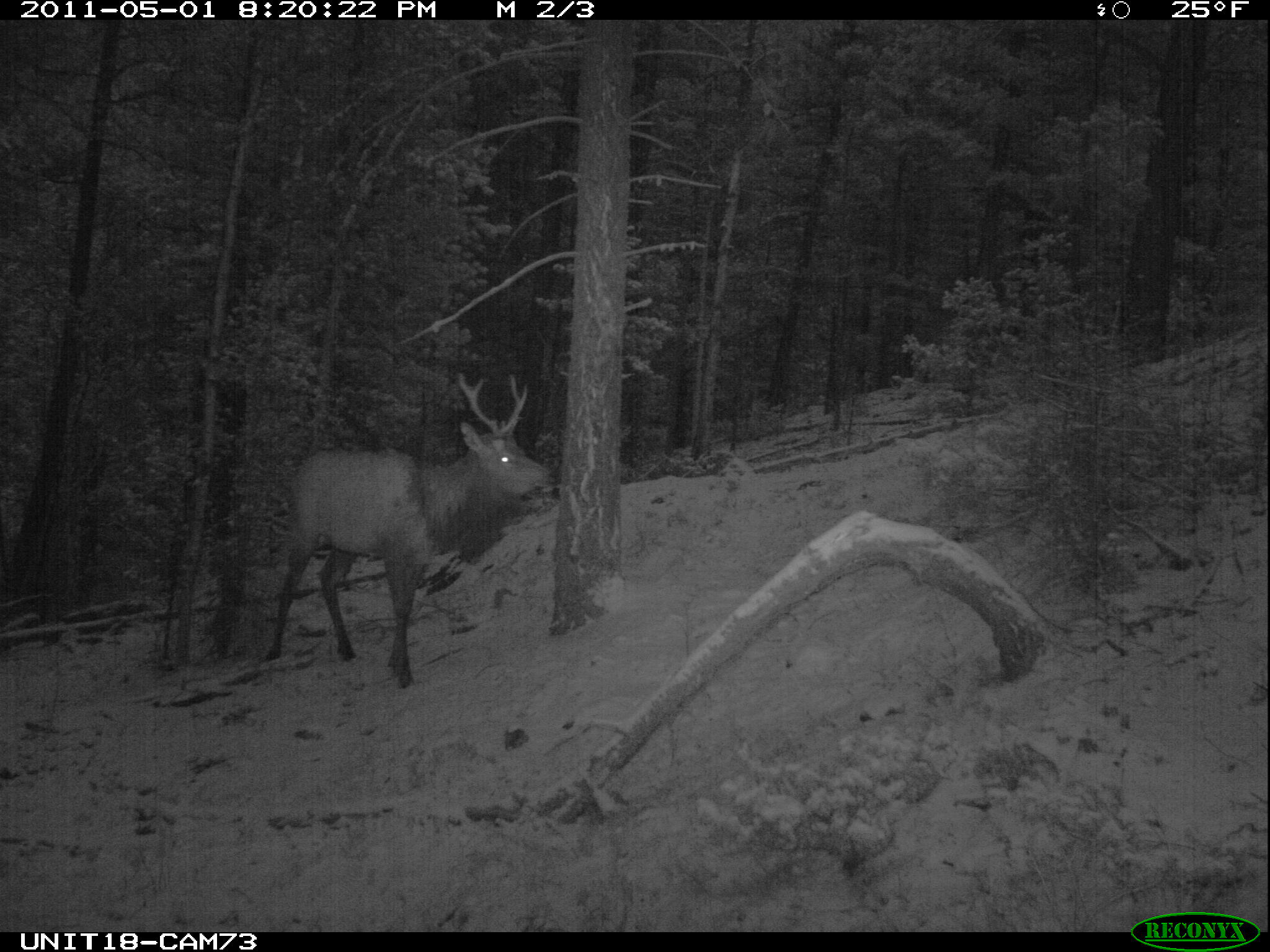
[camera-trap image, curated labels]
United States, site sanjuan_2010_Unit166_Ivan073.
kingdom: Animalia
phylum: Chordata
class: Mammalia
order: Artiodactyla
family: Cervidae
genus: Cervus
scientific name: Cervus elaphus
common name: red deer